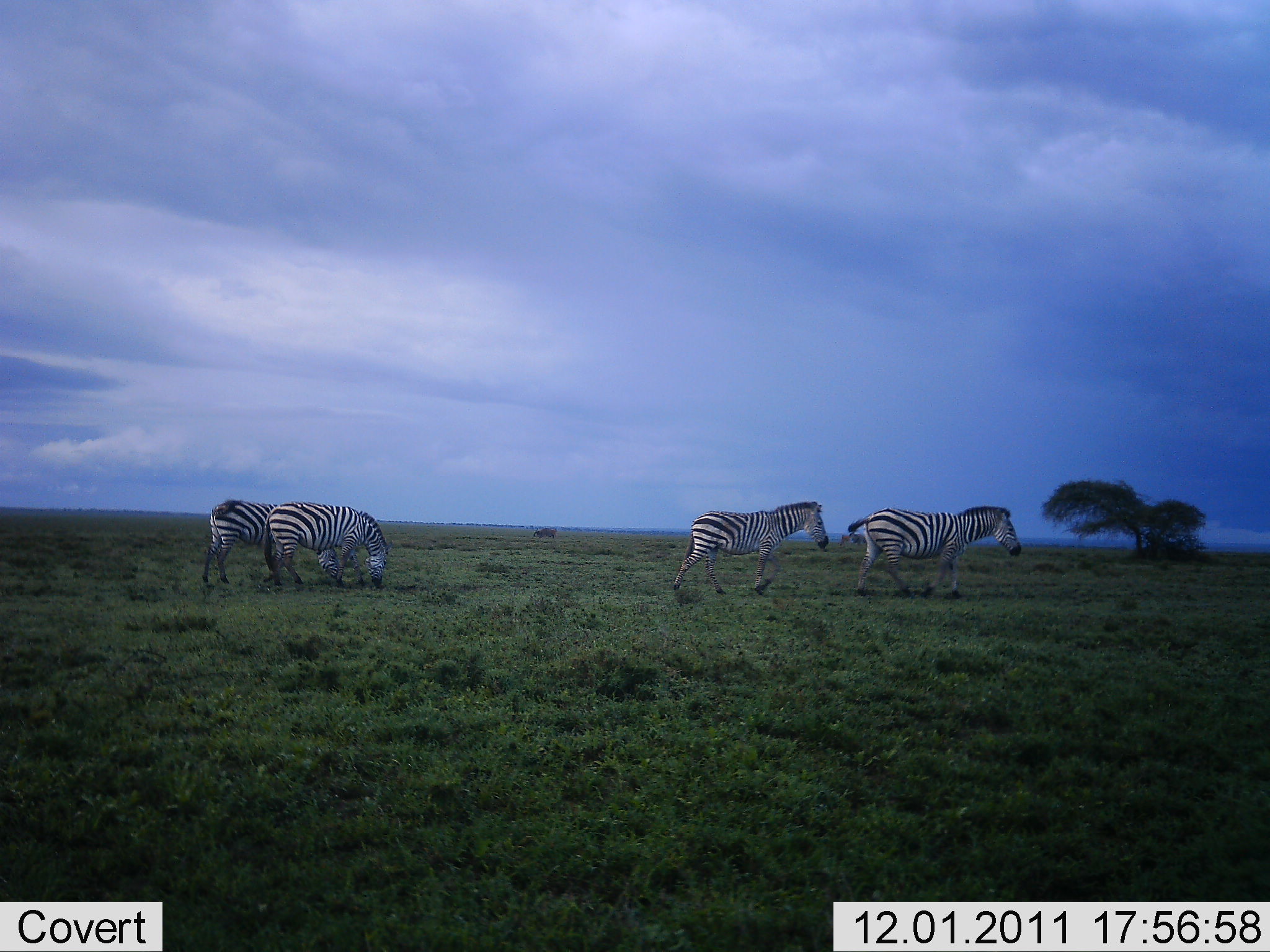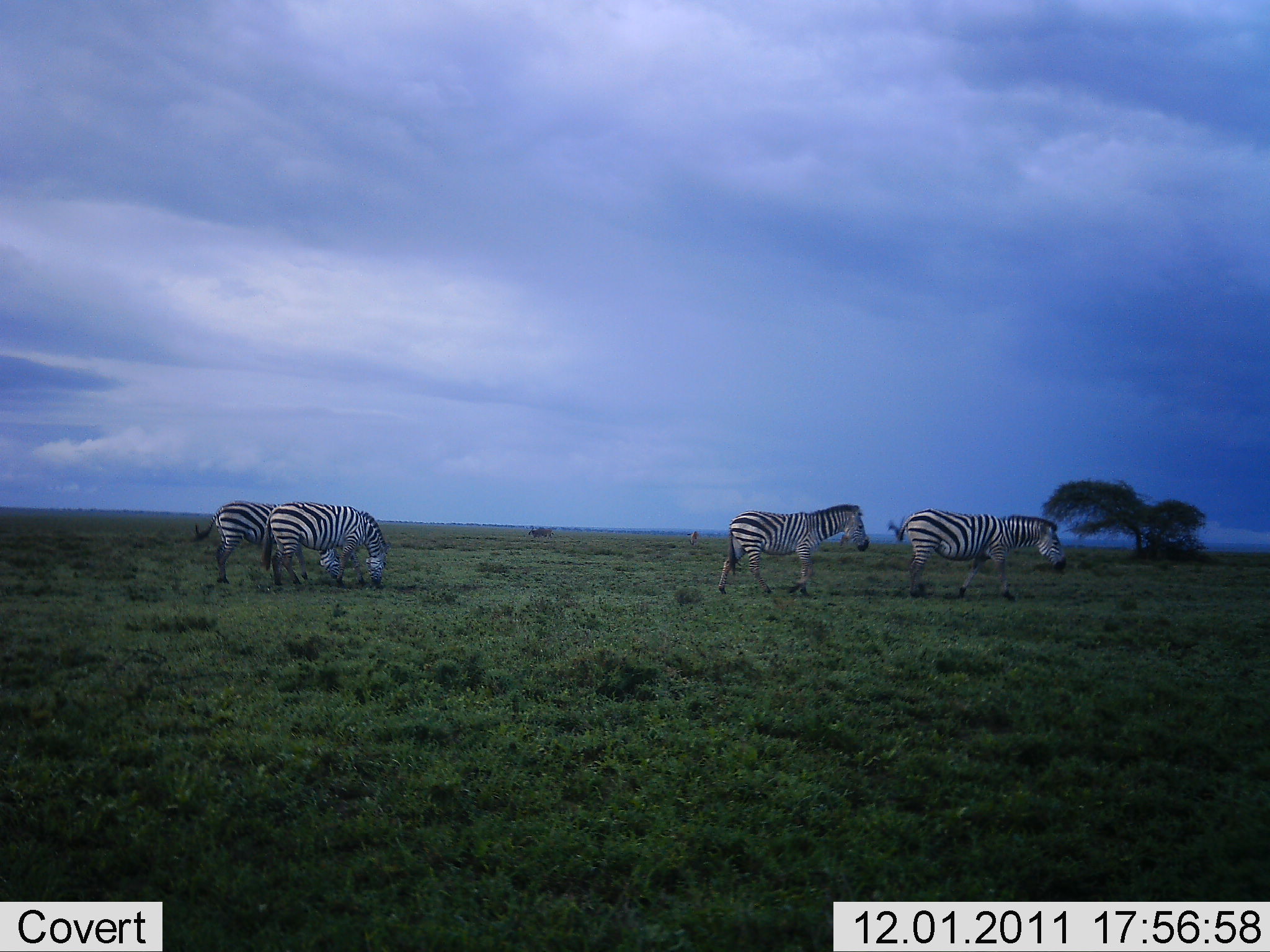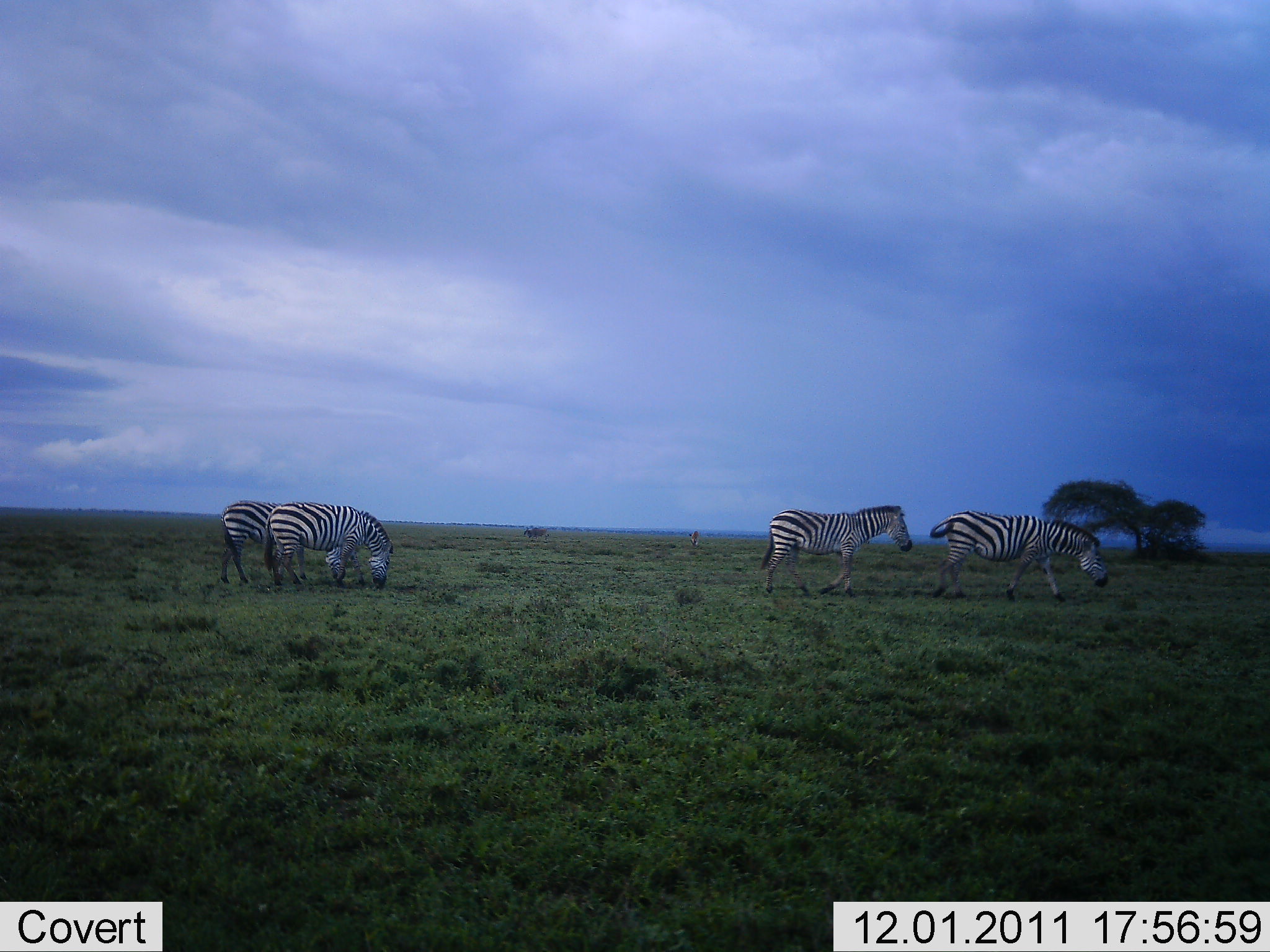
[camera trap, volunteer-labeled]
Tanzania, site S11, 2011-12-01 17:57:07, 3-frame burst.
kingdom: Animalia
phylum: Chordata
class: Mammalia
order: Perissodactyla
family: Equidae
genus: Equus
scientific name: Equus quagga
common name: plains zebra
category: zebra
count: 4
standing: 23%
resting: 0%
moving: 92%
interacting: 0%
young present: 0%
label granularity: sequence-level